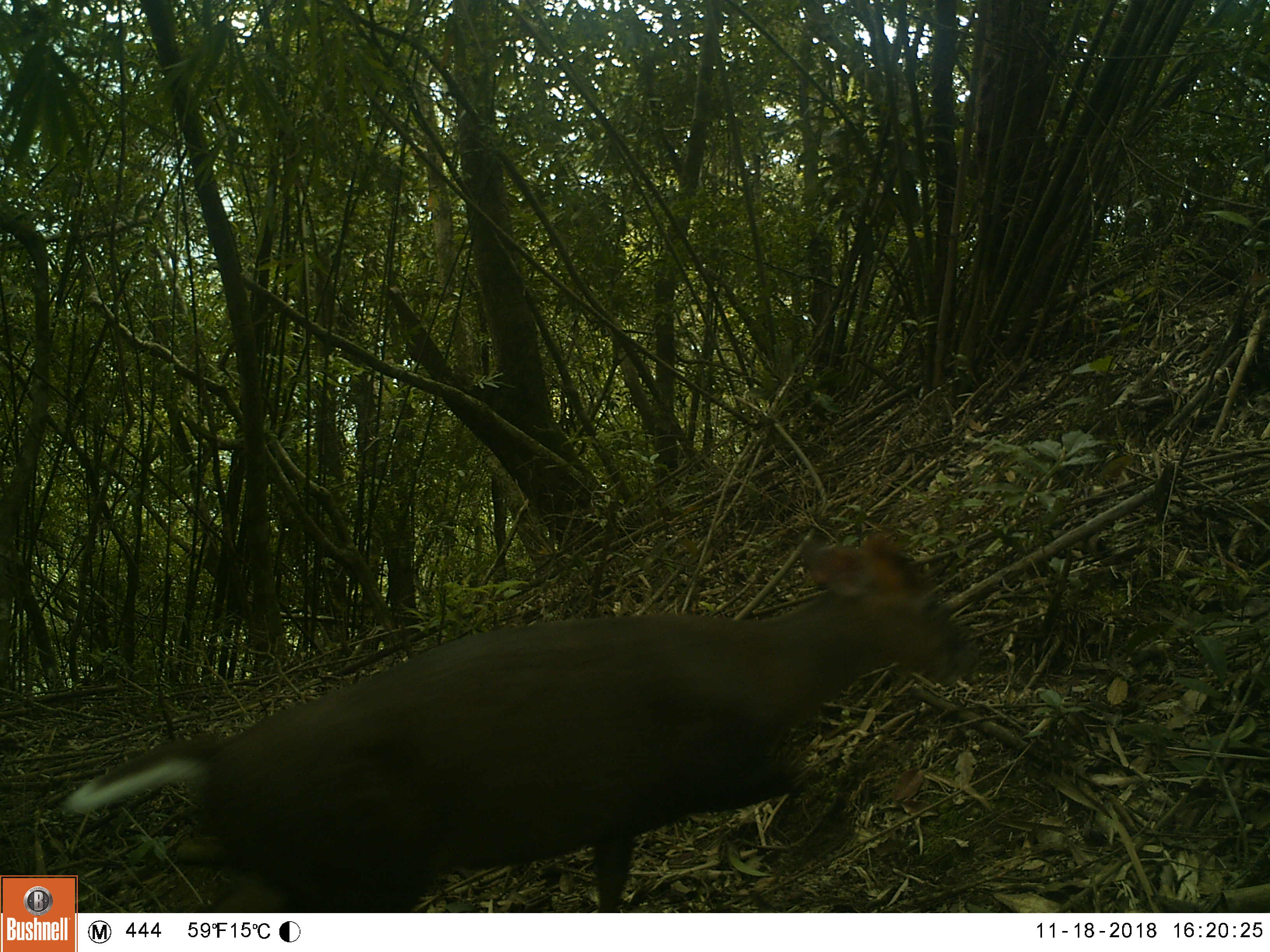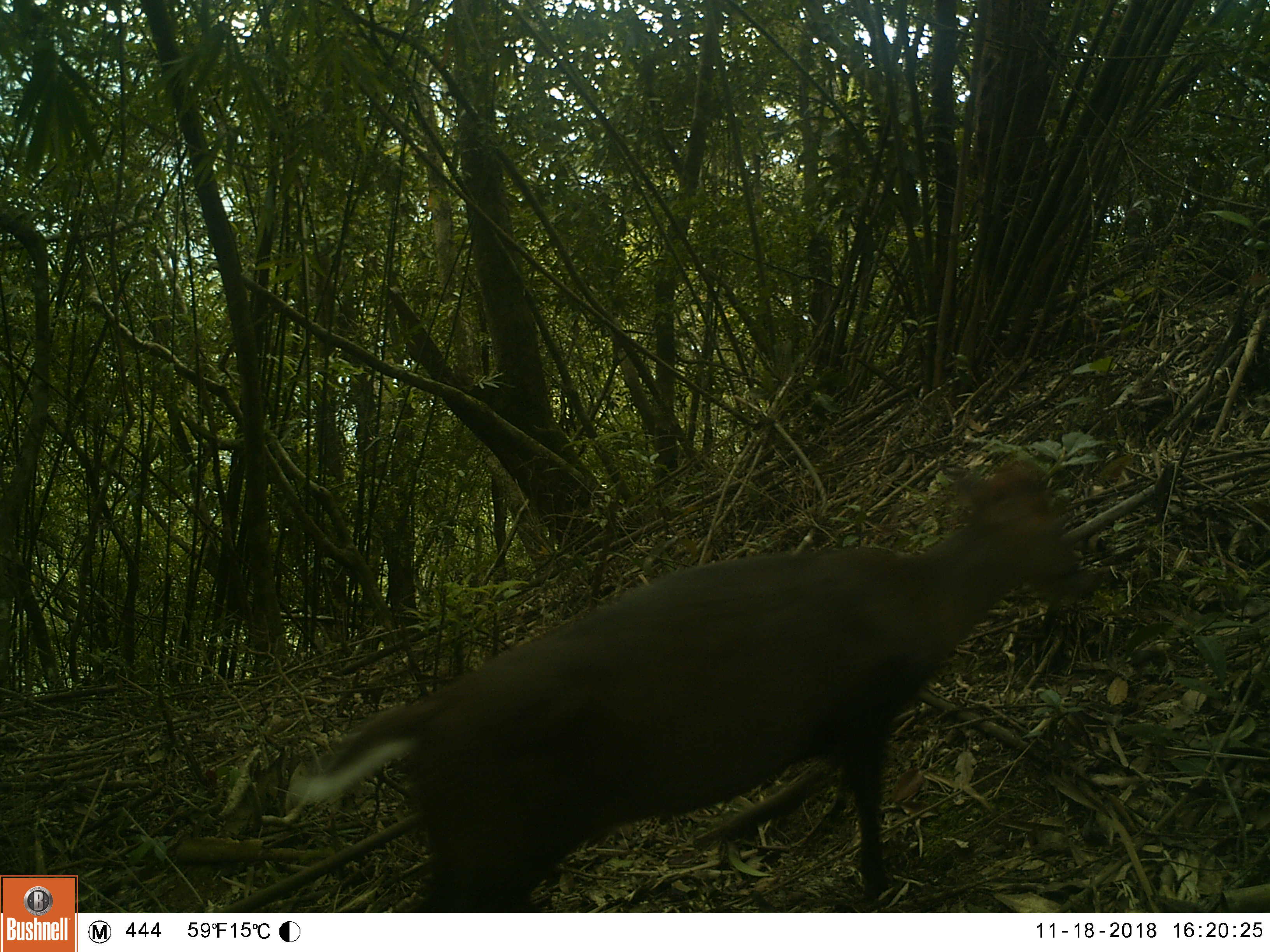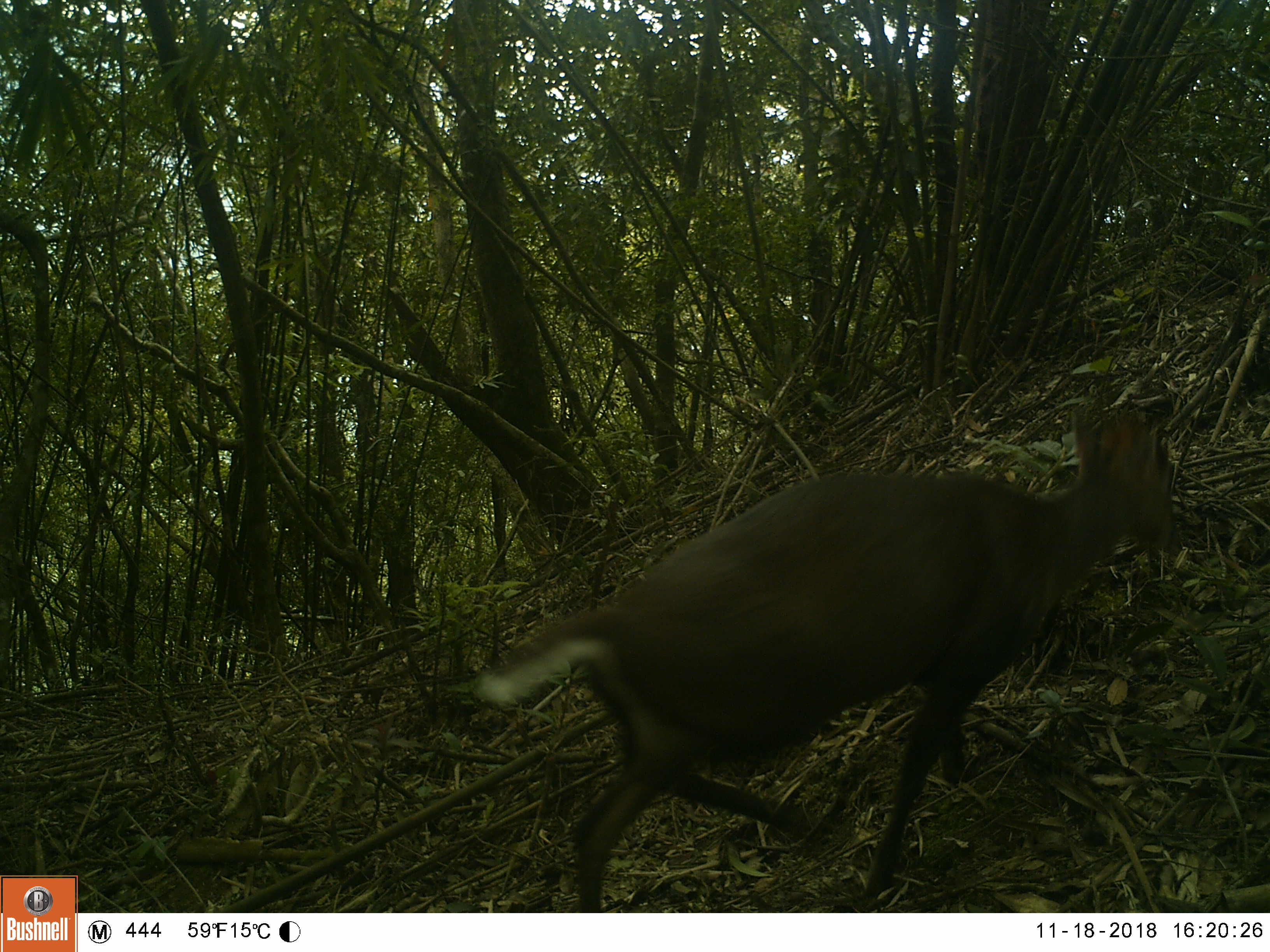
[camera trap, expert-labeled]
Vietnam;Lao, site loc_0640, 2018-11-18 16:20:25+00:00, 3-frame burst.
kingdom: Animalia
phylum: Chordata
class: Mammalia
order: Artiodactyla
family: Cervidae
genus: Muntiacus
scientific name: Muntiacus rooseveltorum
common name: roosevelt's muntjac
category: roosevelts muntjac group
Roosevelts muntjac group (roosevelt's muntjac) (Muntiacus rooseveltorum). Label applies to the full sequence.